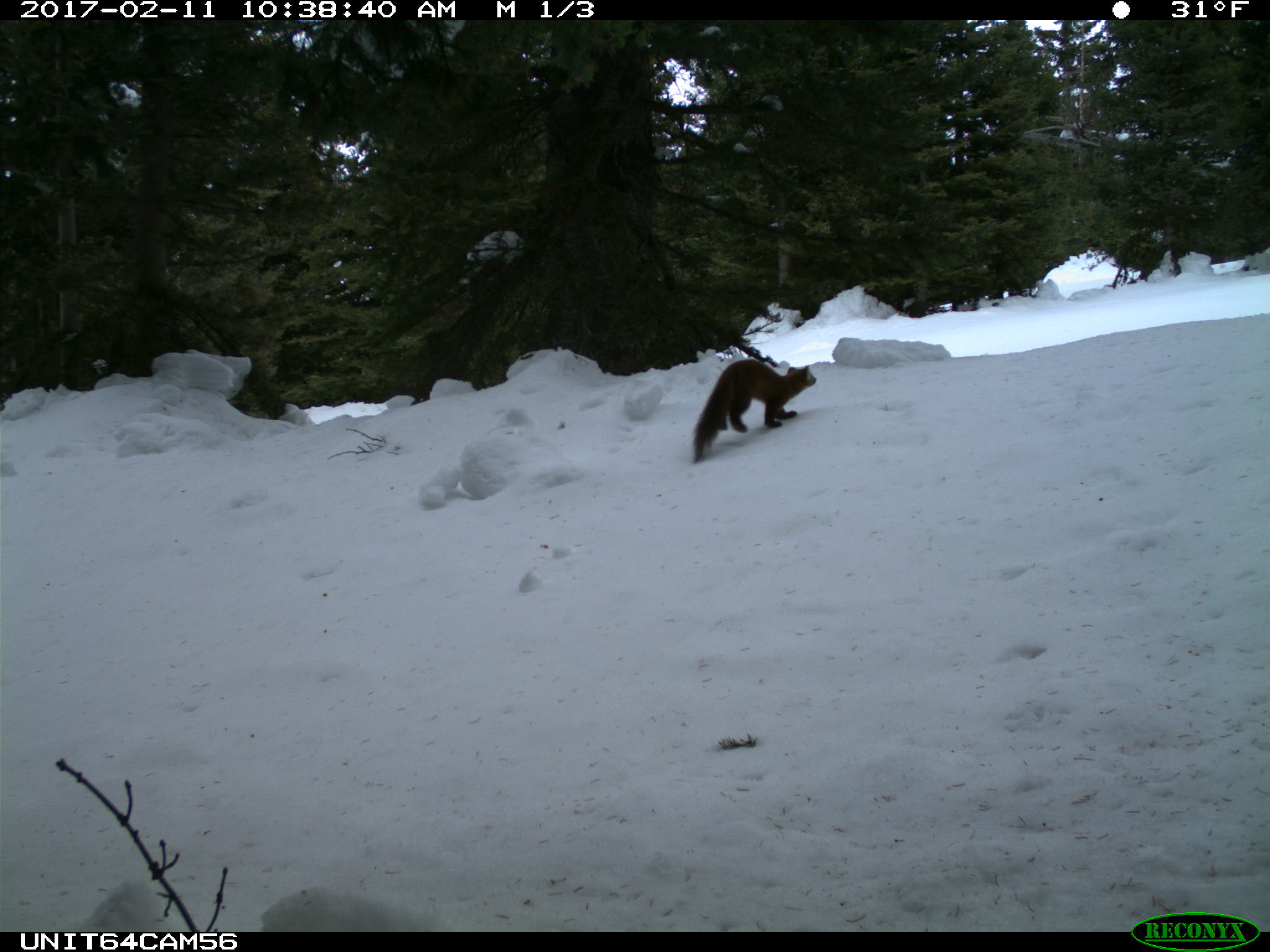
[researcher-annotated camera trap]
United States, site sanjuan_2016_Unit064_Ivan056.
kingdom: Animalia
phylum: Chordata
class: Mammalia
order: Carnivora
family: Mustelidae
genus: Martes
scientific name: Martes americana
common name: american marten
Martes americana (american marten).